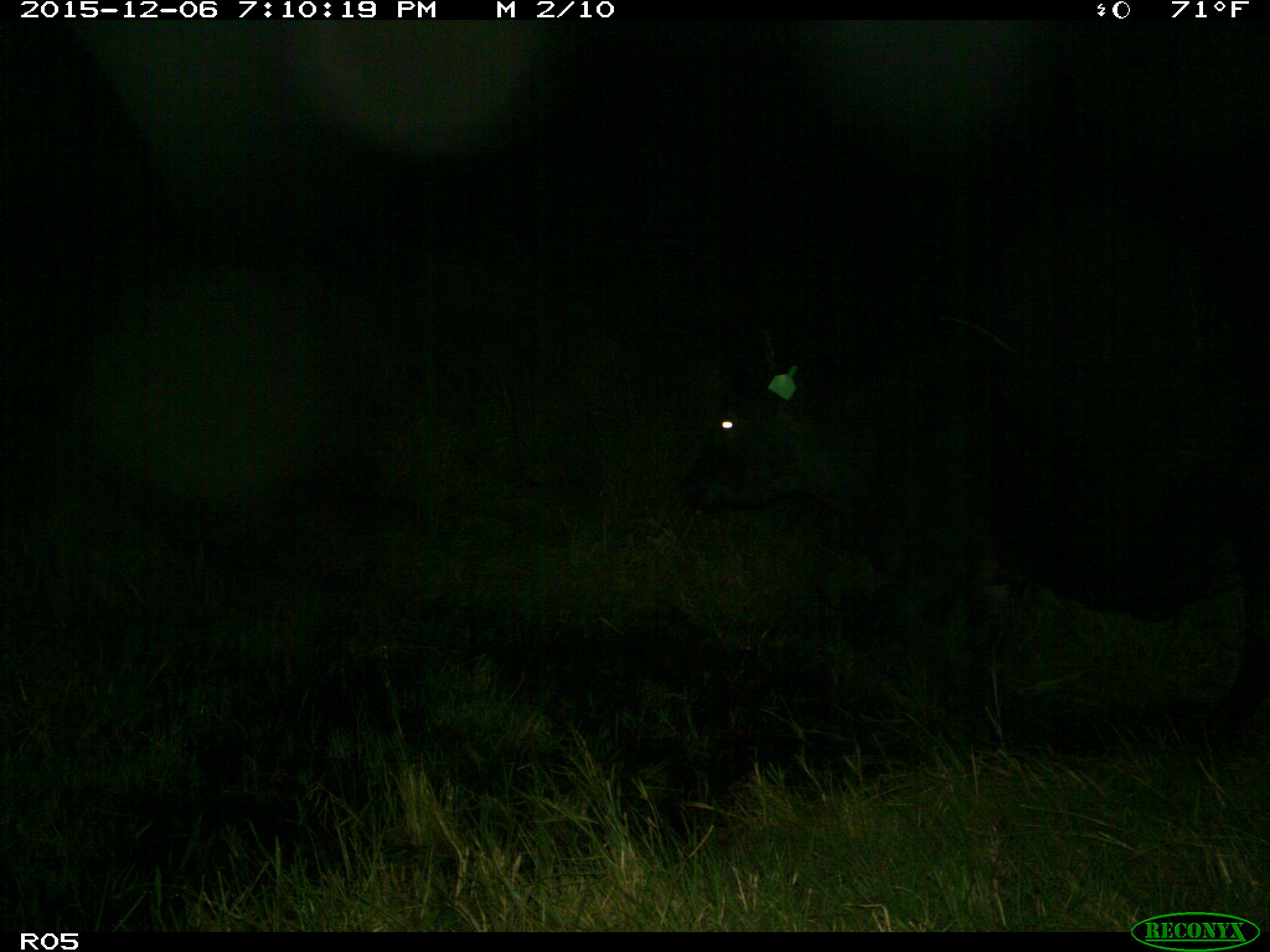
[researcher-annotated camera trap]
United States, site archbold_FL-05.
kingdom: Animalia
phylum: Chordata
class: Mammalia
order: Artiodactyla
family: Bovidae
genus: Bos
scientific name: Bos taurus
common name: domestic cow